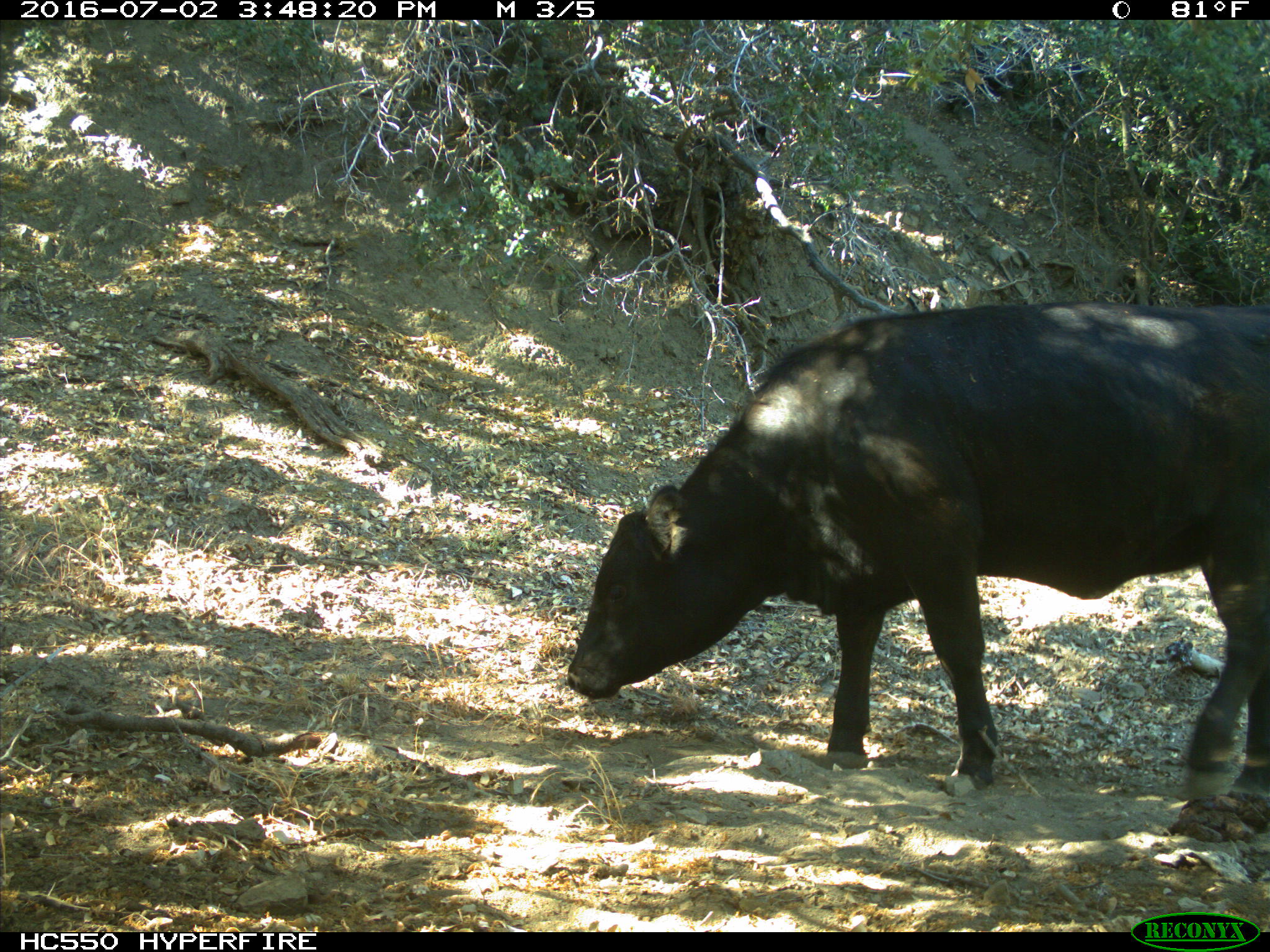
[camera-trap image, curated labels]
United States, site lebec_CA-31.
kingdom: Animalia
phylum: Chordata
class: Mammalia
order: Artiodactyla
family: Bovidae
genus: Bos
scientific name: Bos taurus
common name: domestic cow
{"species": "Bos taurus (domestic cow)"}